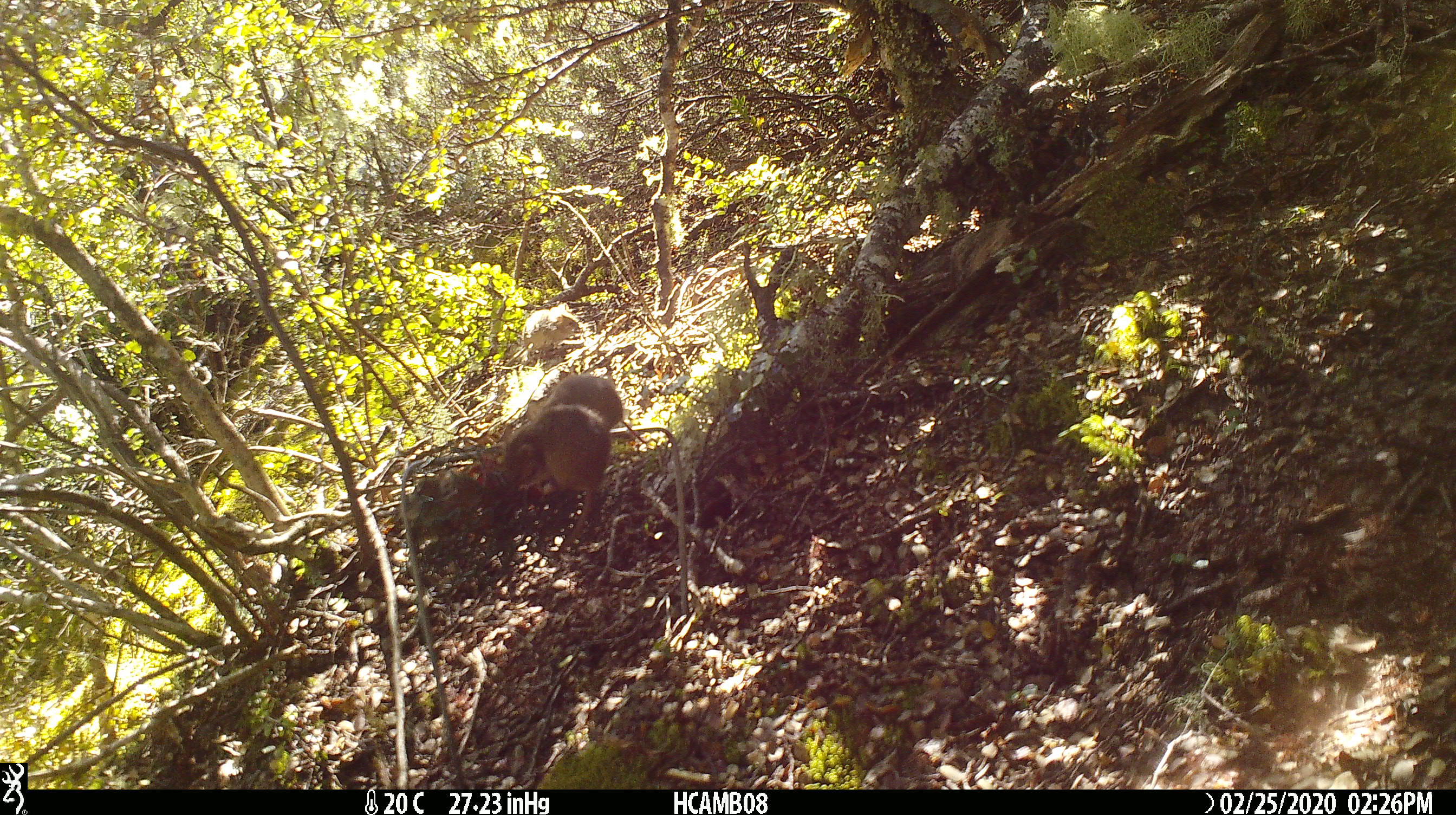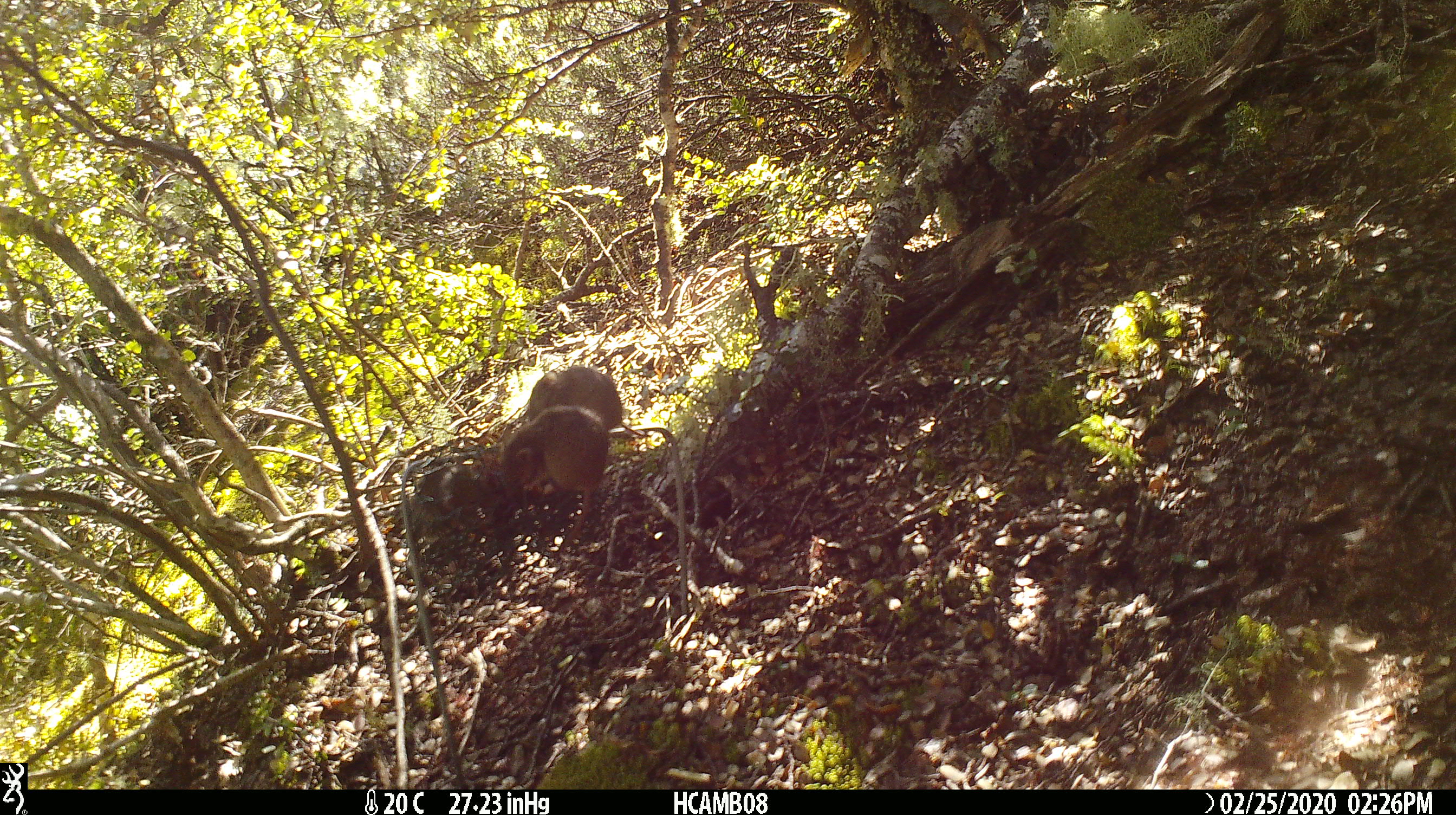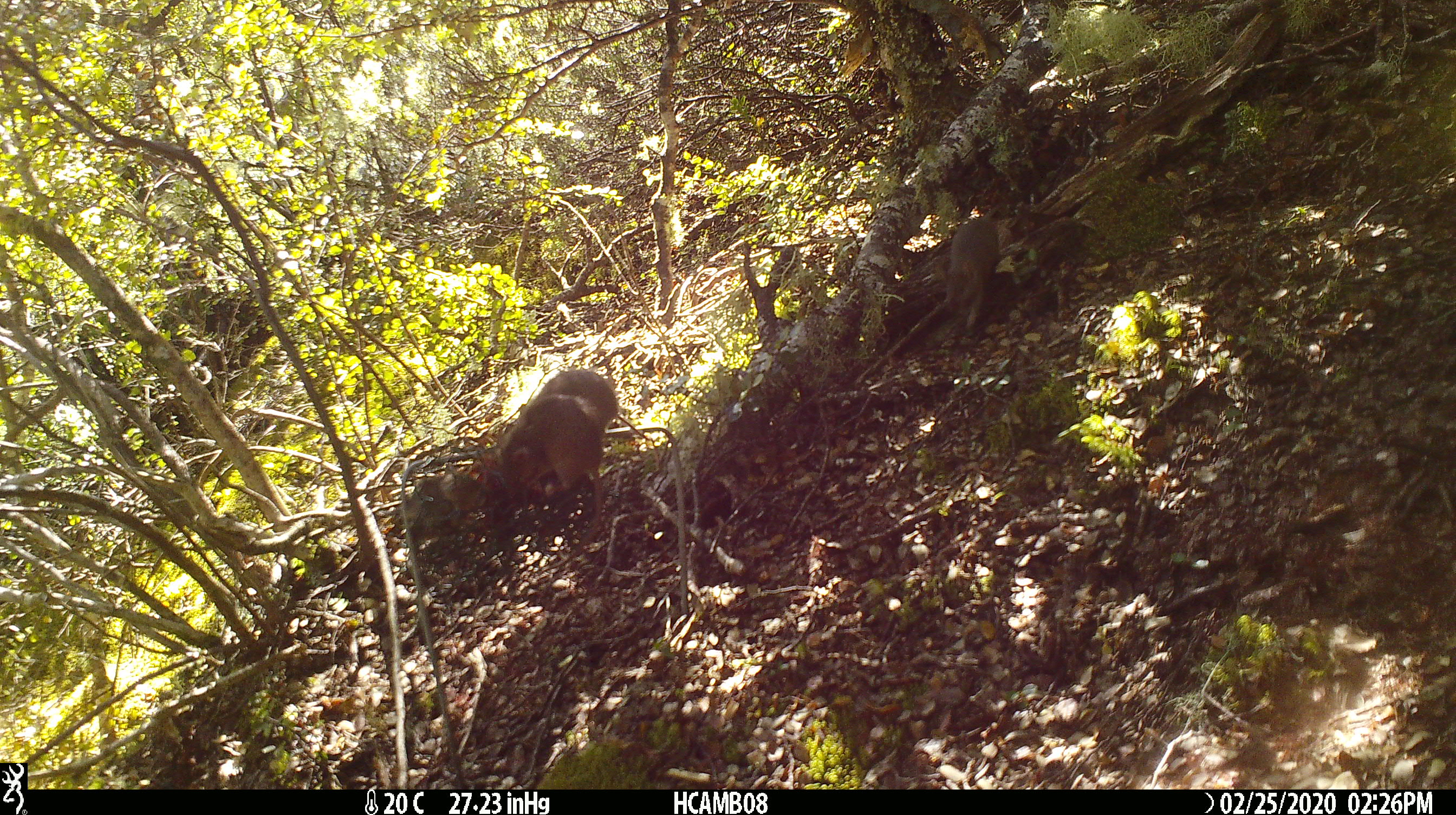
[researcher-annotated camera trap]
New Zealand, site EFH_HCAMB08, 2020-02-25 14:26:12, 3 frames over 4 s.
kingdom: Animalia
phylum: Chordata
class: Mammalia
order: Rodentia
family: Muridae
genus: Mus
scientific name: Mus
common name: mouse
Mouse (Mus).